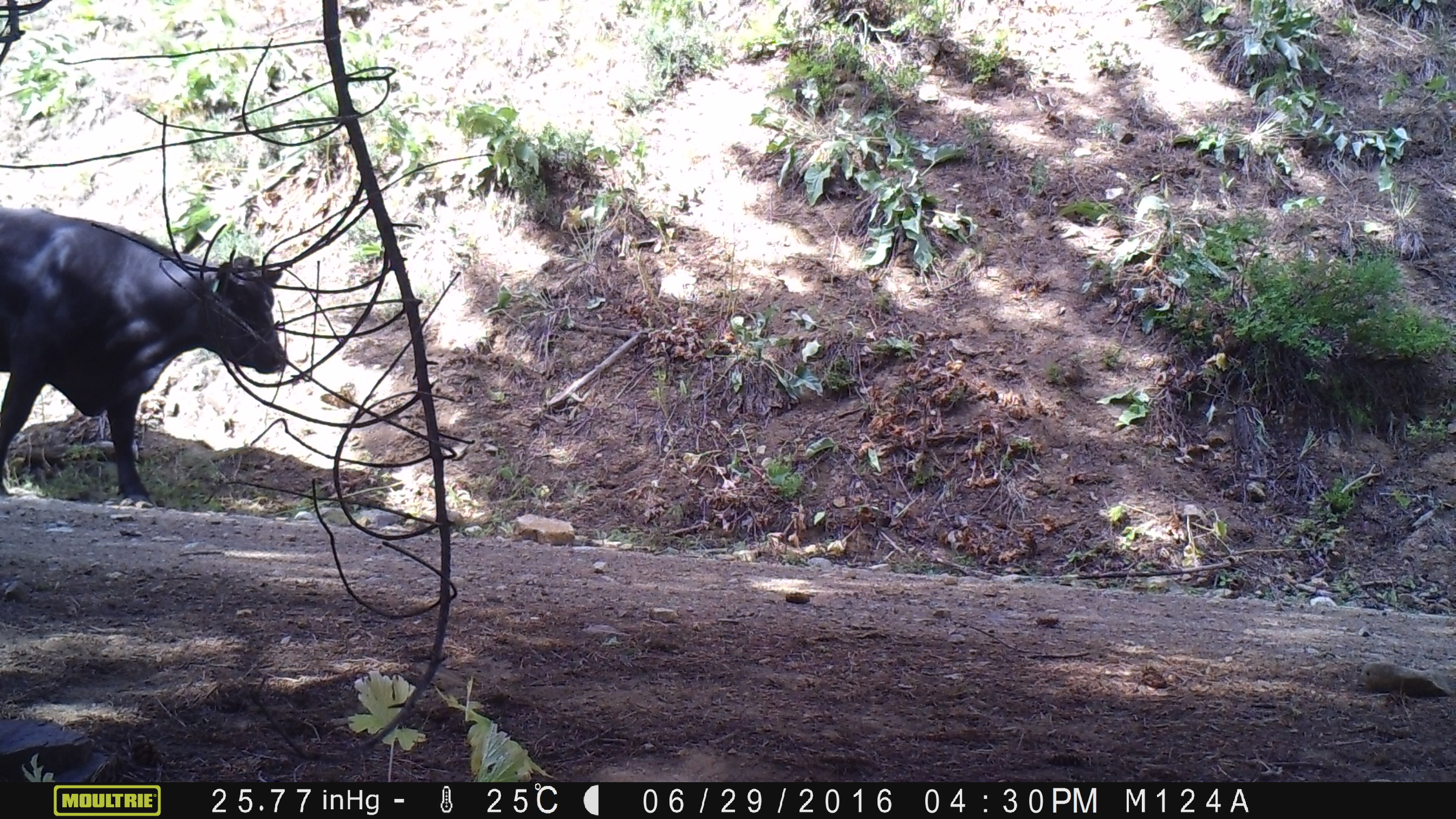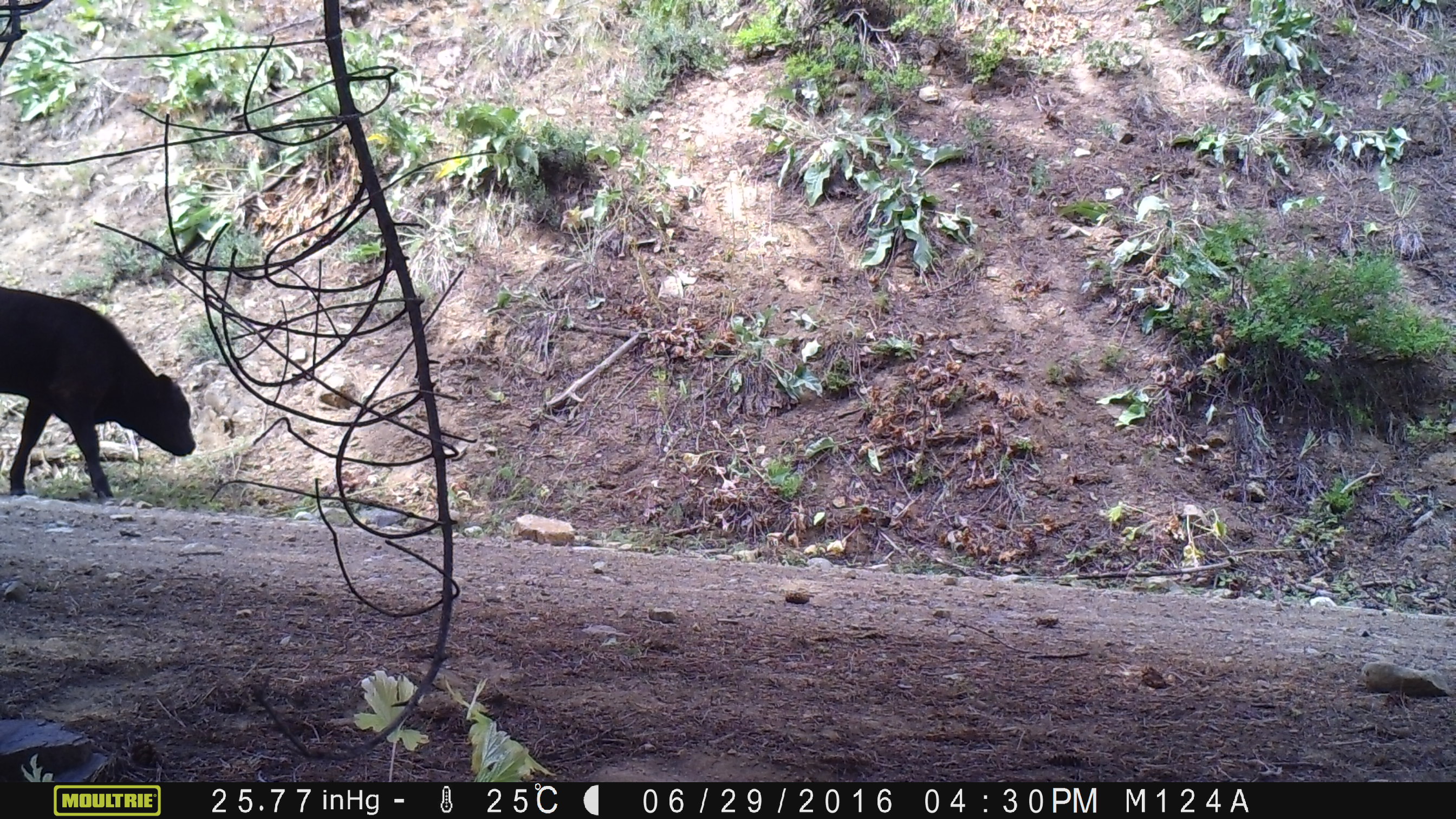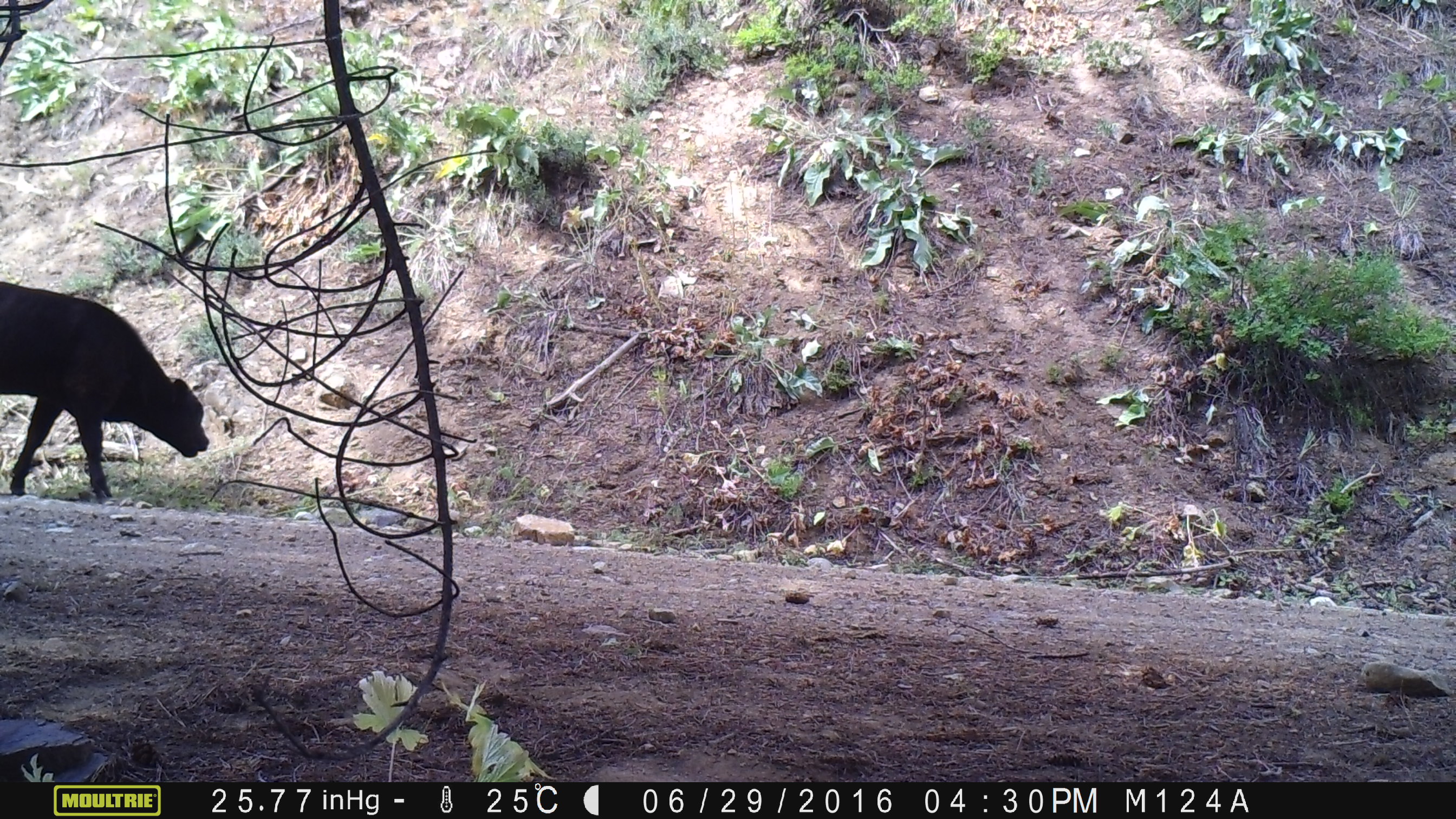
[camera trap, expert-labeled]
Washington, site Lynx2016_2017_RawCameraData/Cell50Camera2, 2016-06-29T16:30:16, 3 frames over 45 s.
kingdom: Animalia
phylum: Chordata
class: Mammalia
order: Artiodactyla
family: Bovidae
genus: Bos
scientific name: Bos taurus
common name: domestic cattle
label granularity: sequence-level